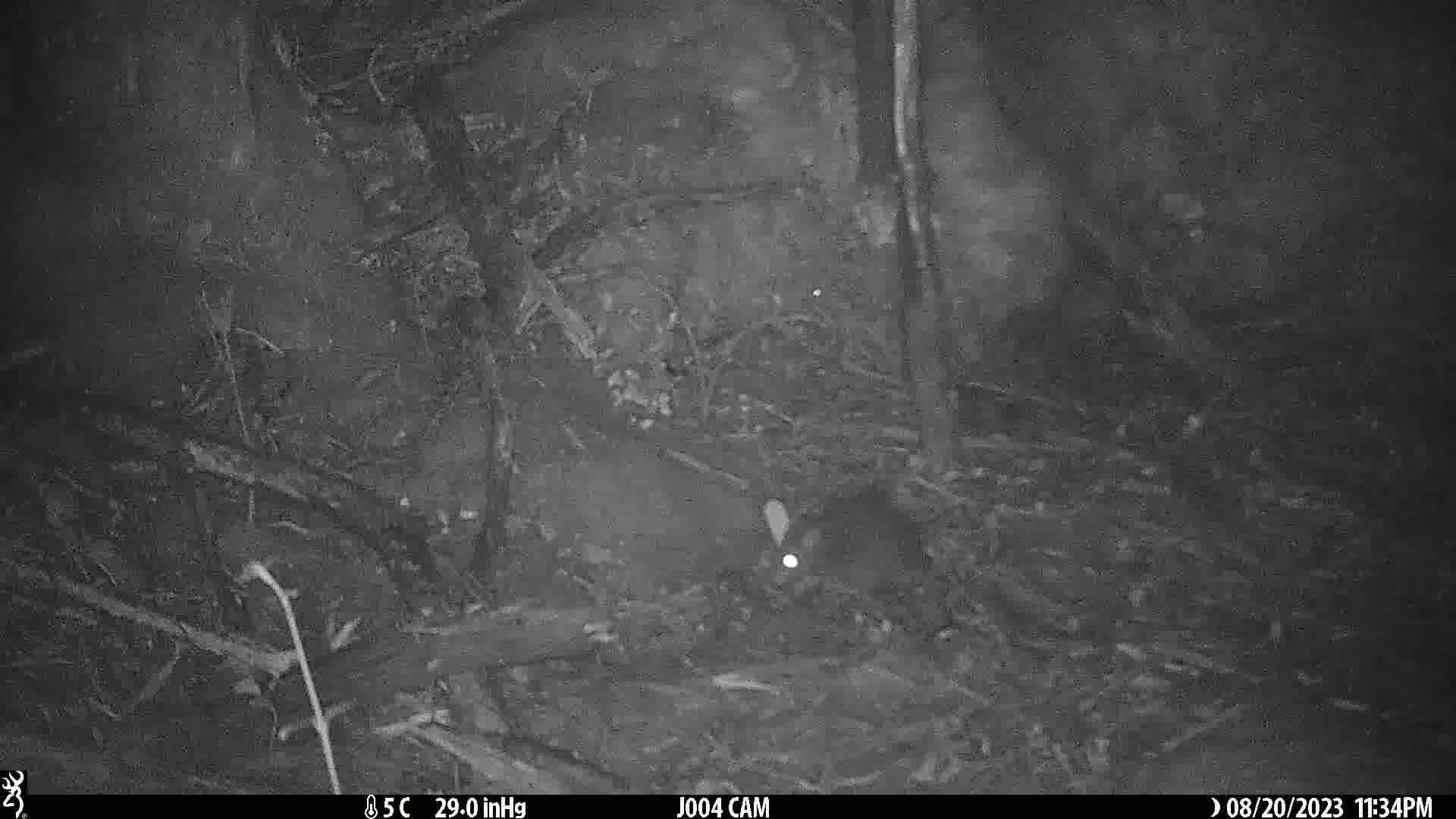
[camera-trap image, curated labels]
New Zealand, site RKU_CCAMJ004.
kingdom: Animalia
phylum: Chordata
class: Mammalia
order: Rodentia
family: Muridae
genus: Rattus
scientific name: Rattus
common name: rat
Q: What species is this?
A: Rat (Rattus).